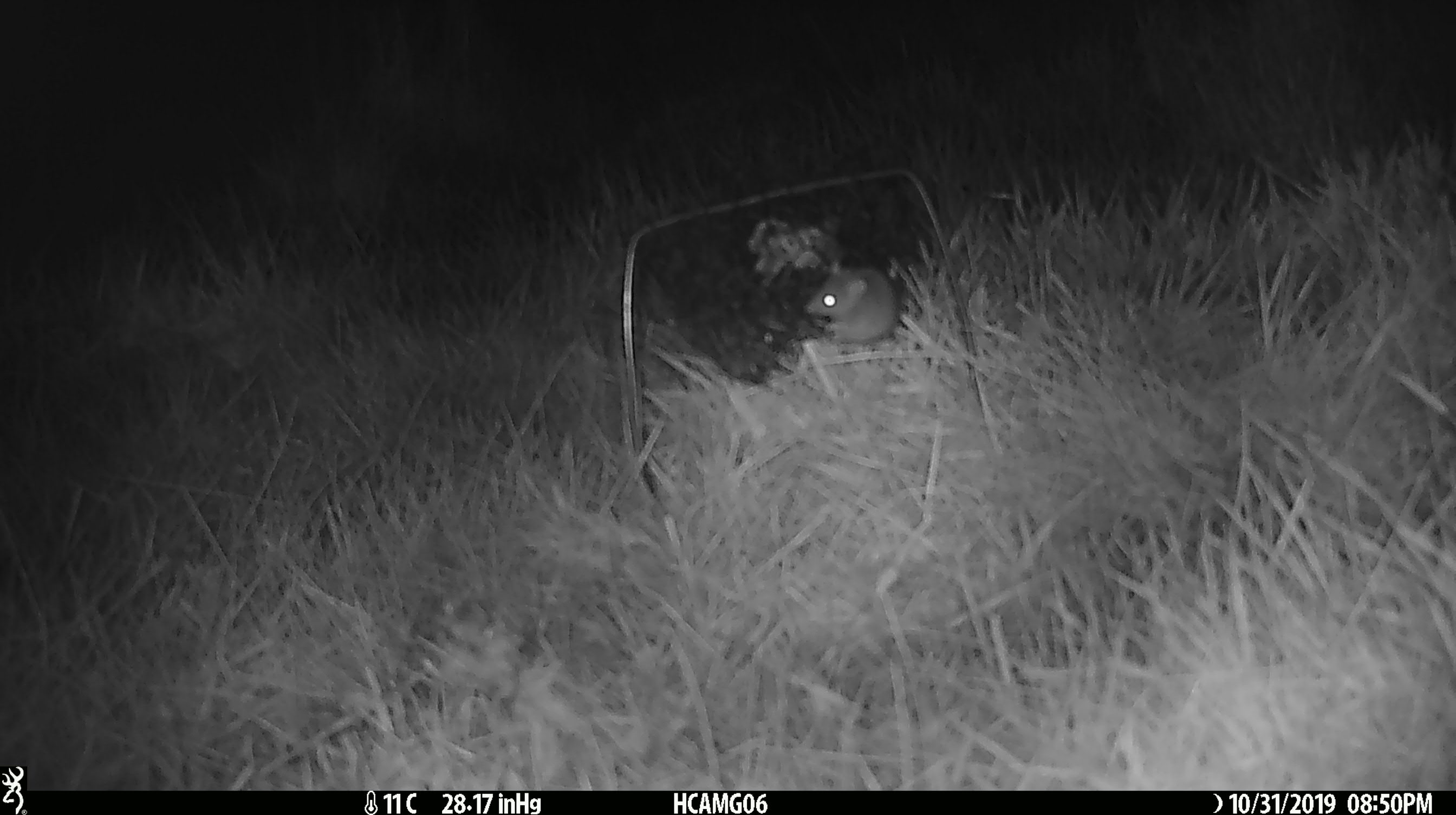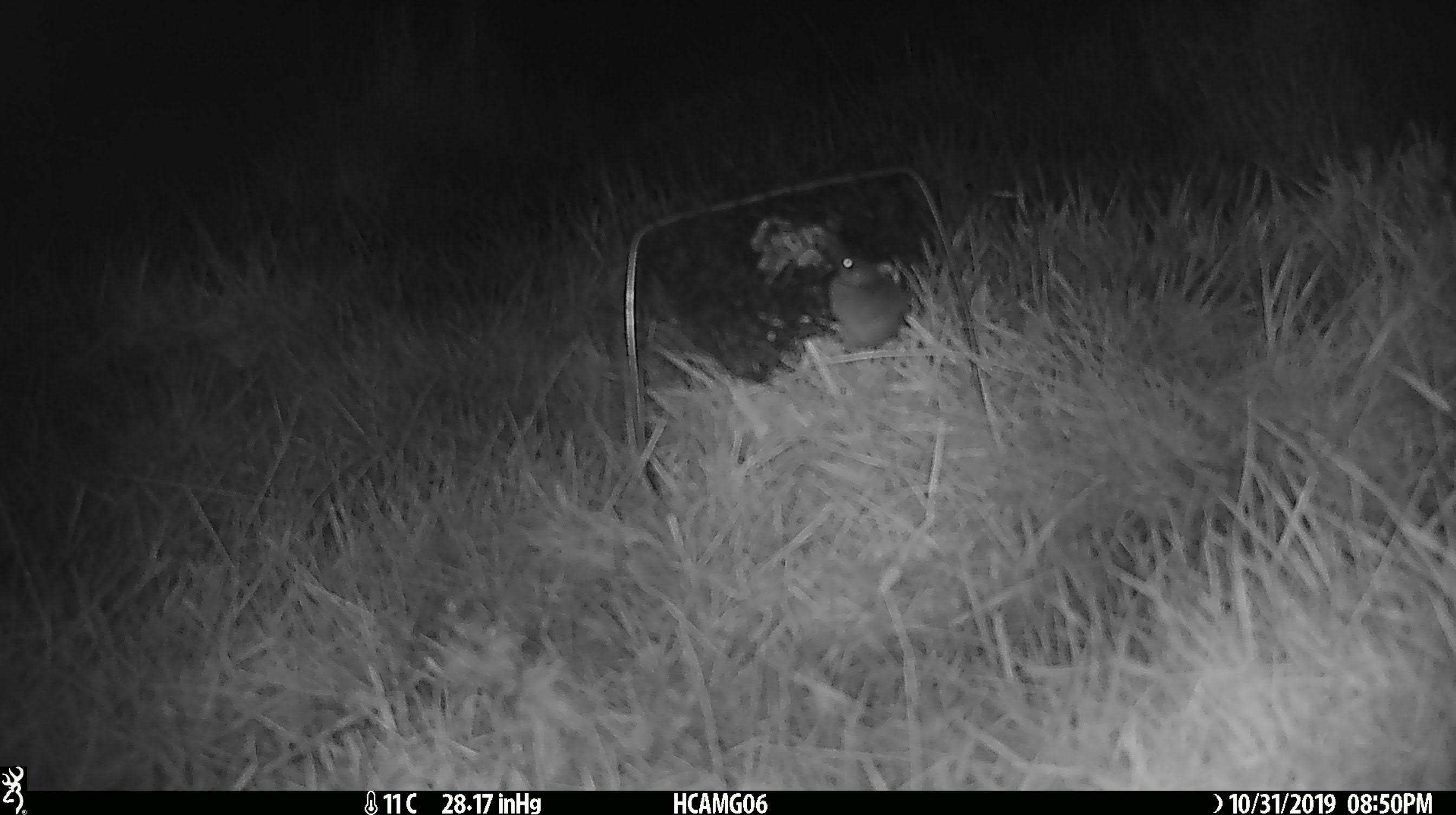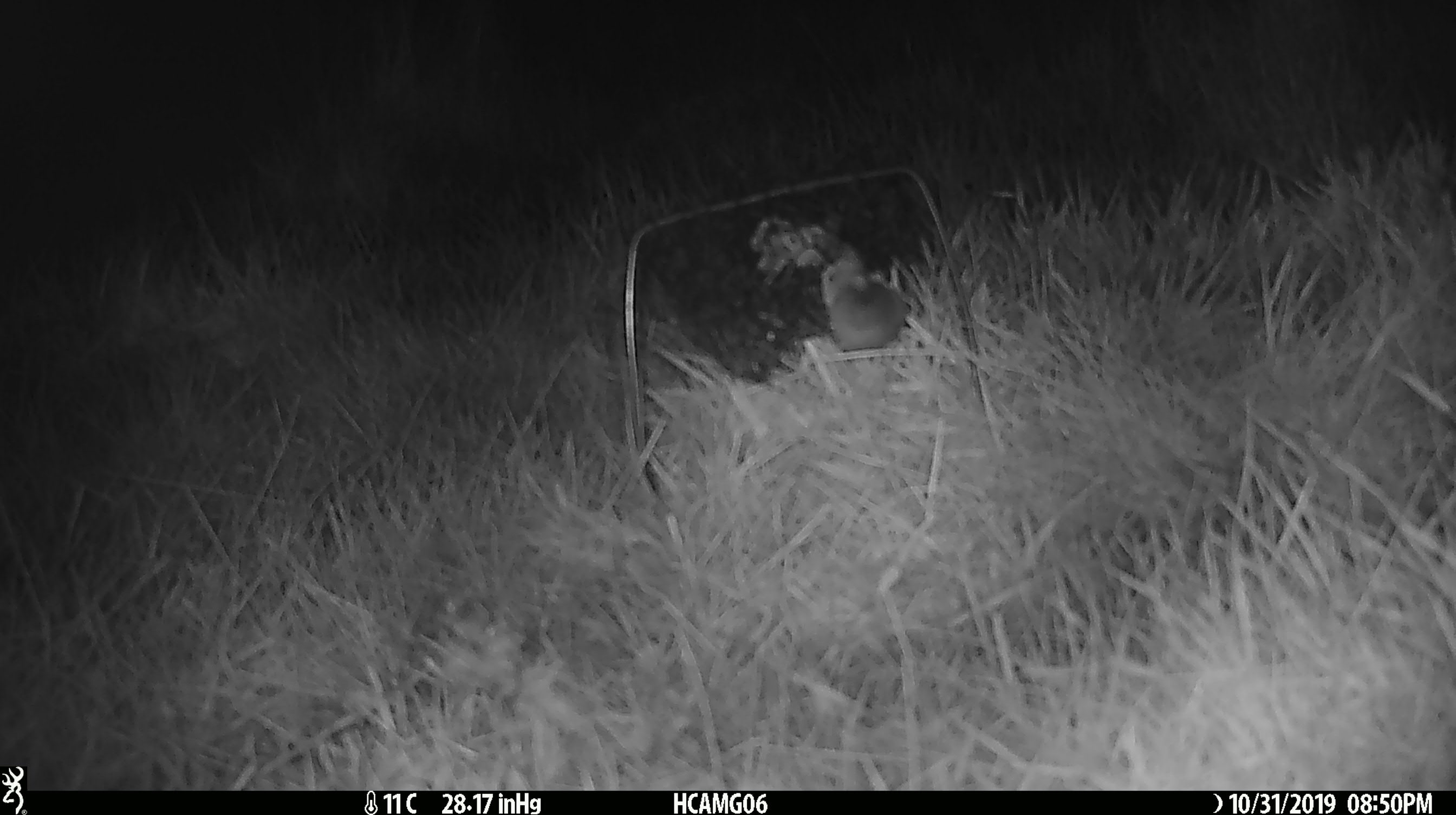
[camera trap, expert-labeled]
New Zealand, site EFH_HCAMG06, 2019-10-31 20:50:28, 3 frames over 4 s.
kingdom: Animalia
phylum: Chordata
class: Mammalia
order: Rodentia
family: Muridae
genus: Mus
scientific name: Mus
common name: mouse